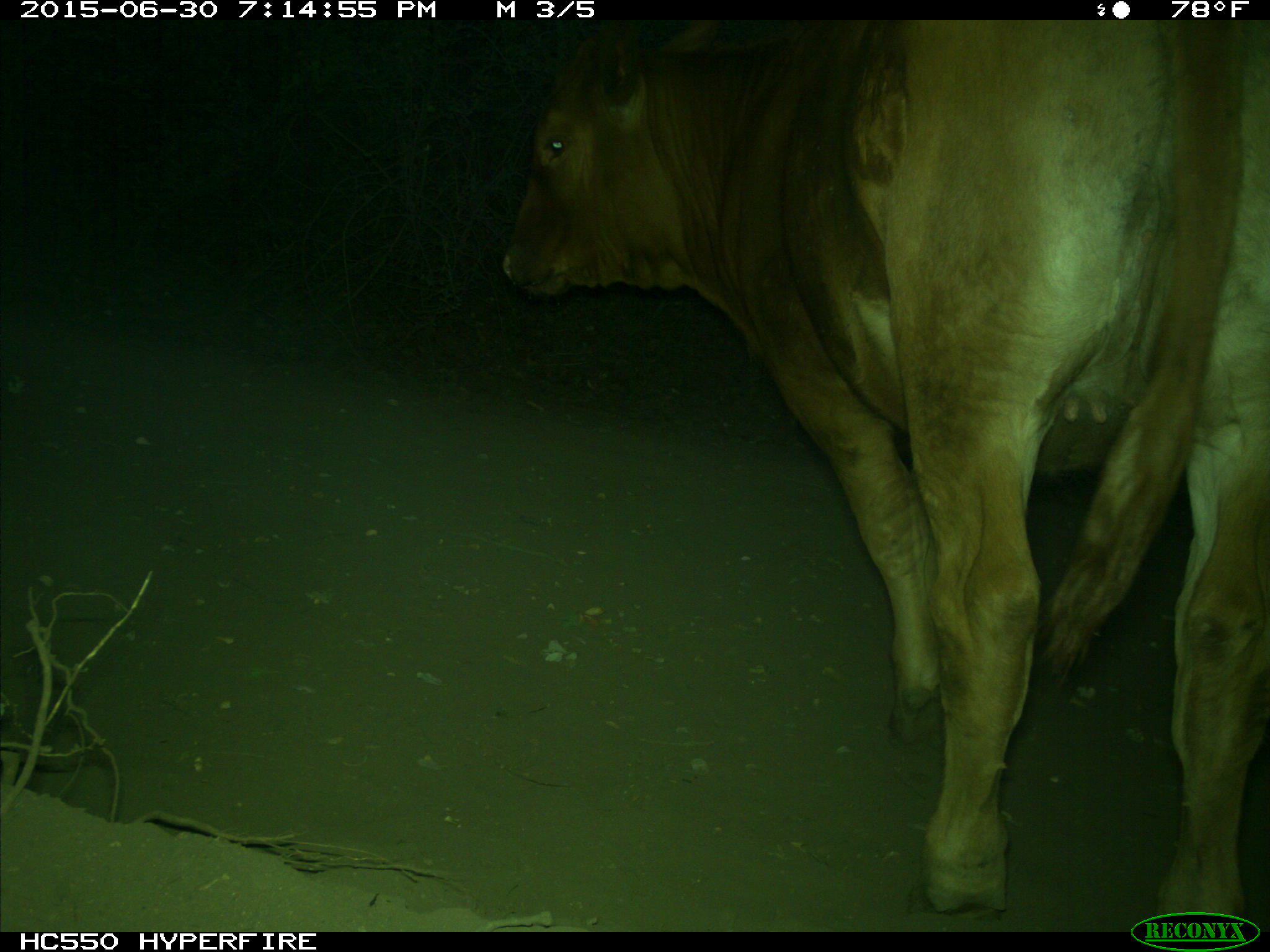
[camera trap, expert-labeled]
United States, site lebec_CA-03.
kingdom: Animalia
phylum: Chordata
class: Mammalia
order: Artiodactyla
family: Bovidae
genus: Bos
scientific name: Bos taurus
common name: domestic cow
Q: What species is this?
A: Bos taurus (domestic cow).